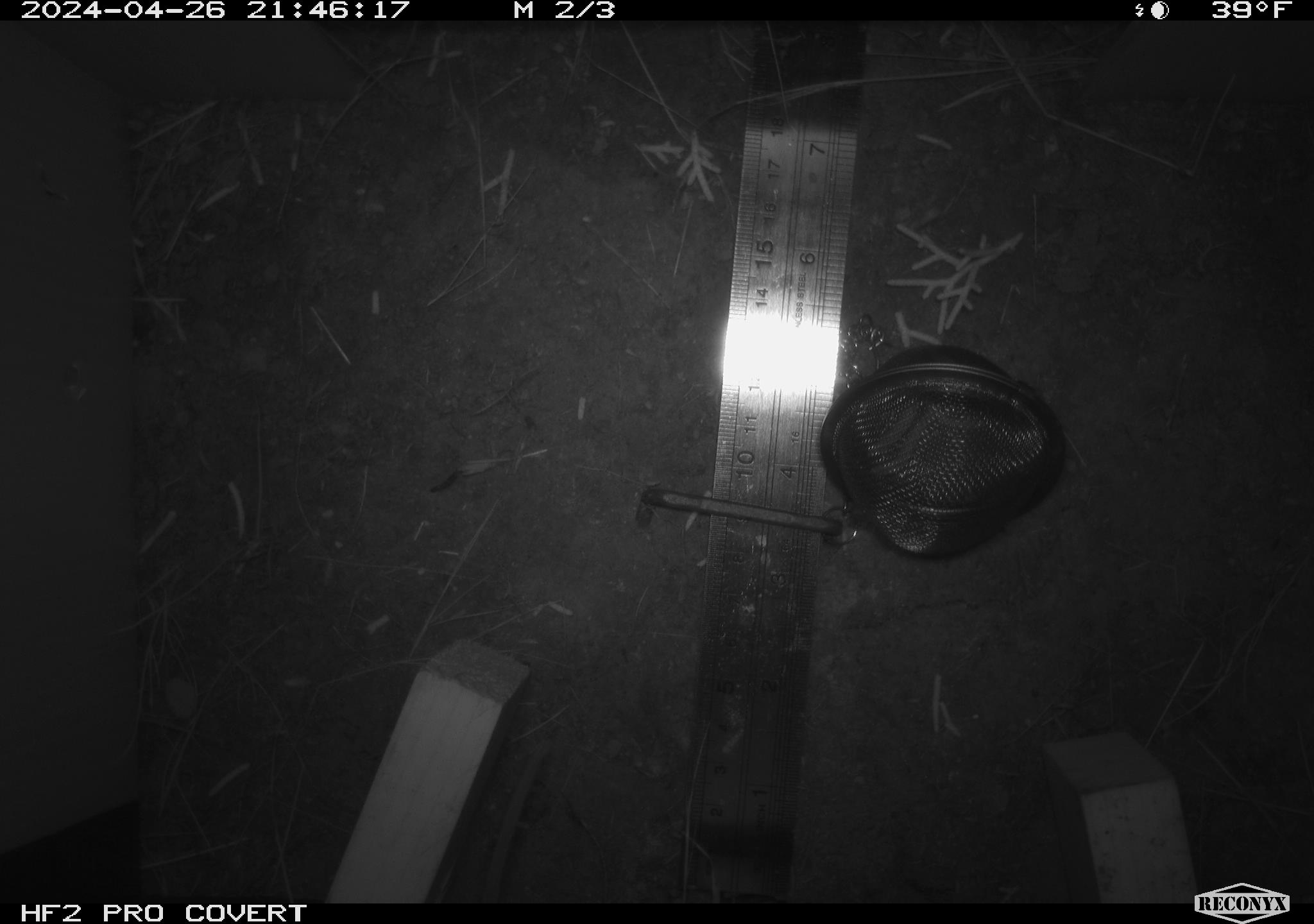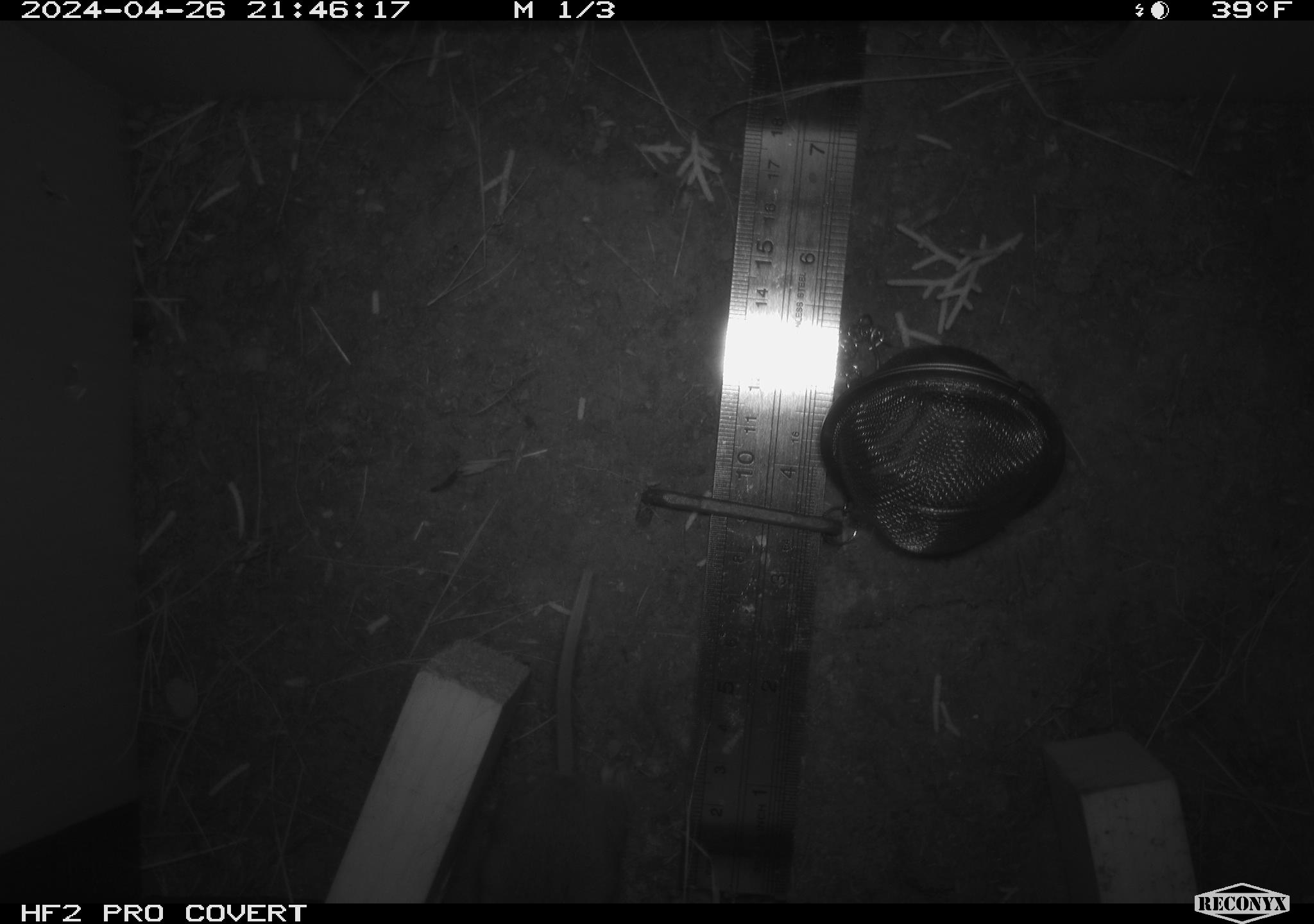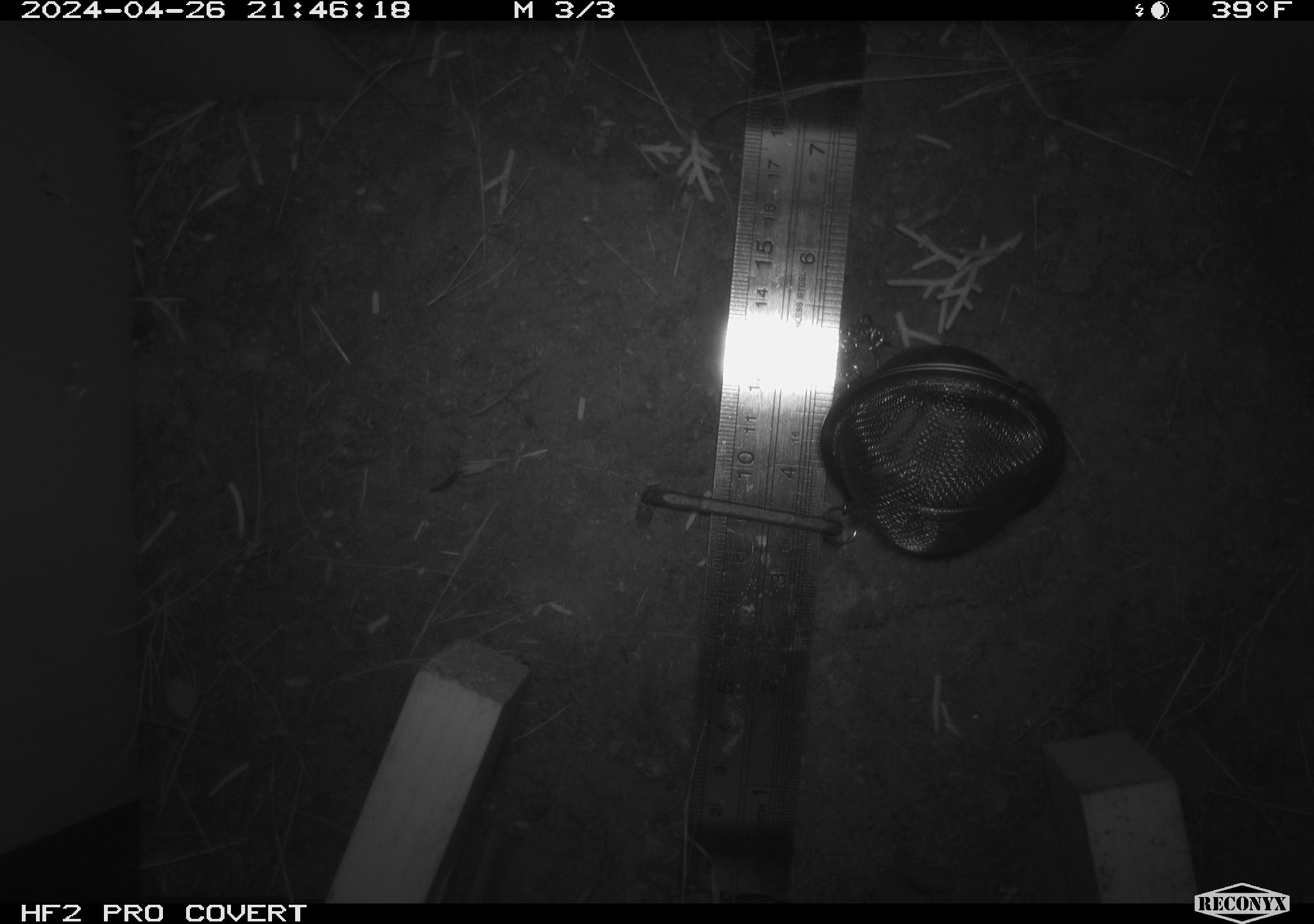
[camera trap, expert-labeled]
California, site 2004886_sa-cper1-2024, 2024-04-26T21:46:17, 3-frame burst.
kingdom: Animalia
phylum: Chordata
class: Mammalia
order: Rodentia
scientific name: Rodentia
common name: rodent